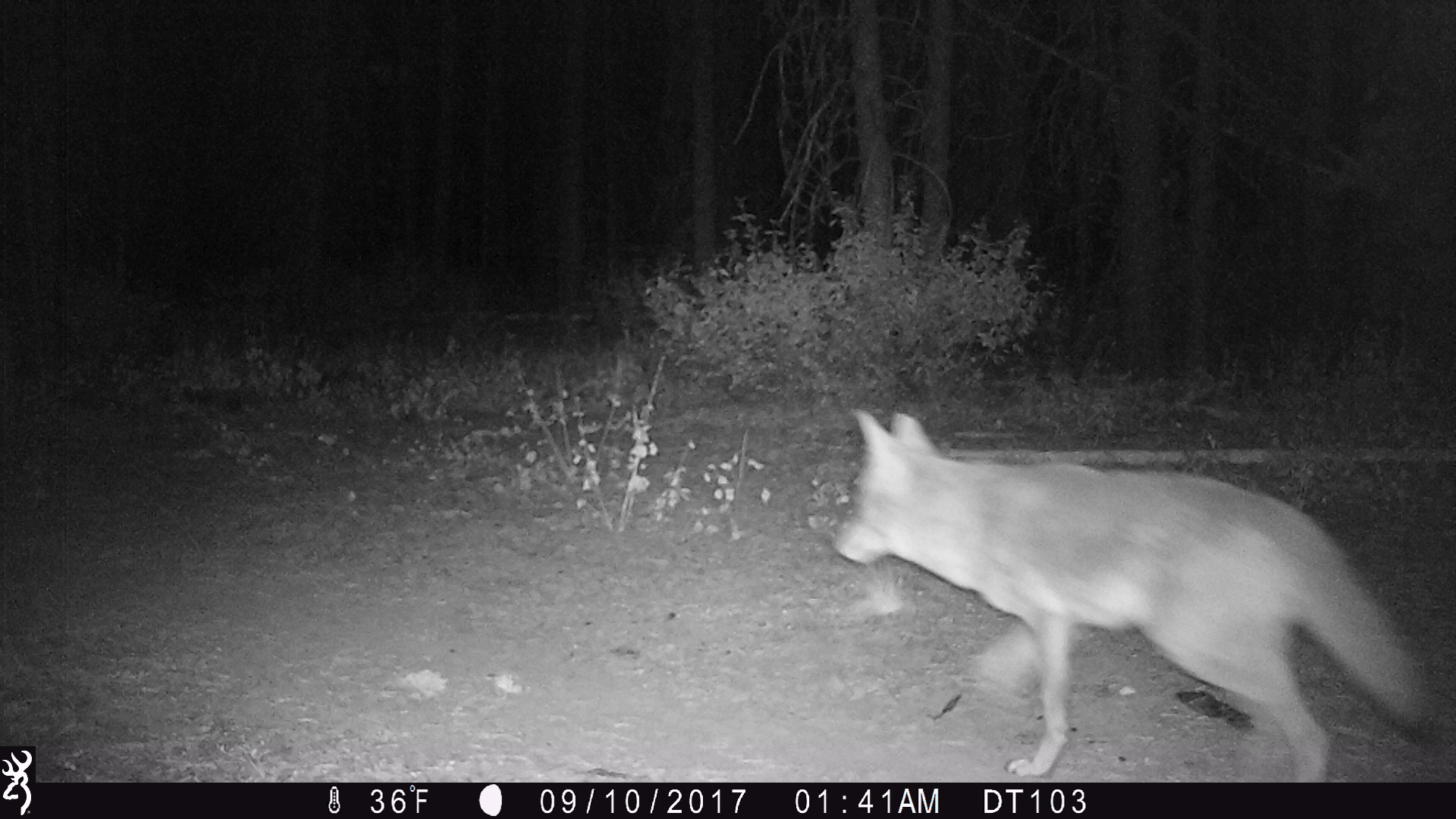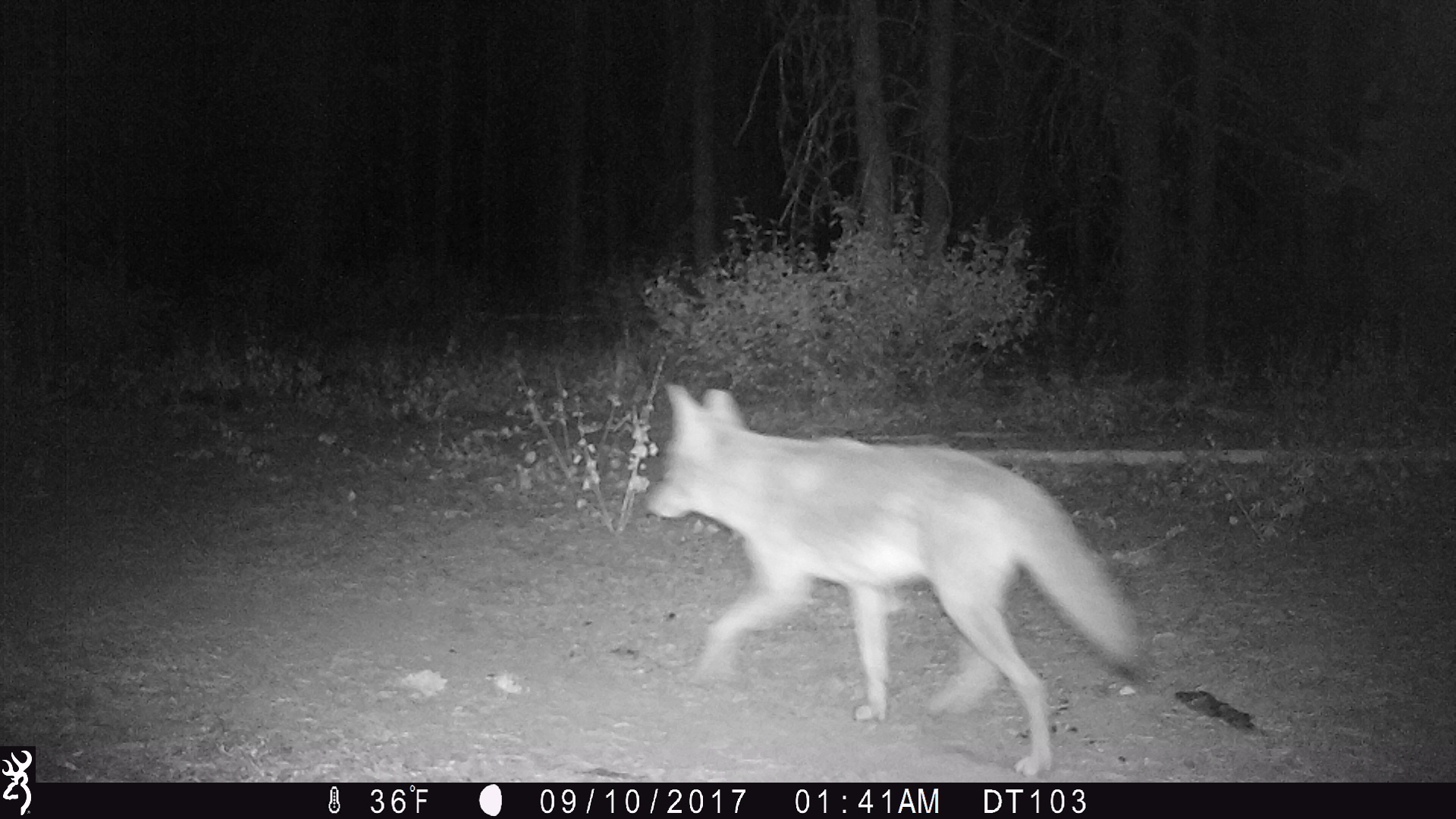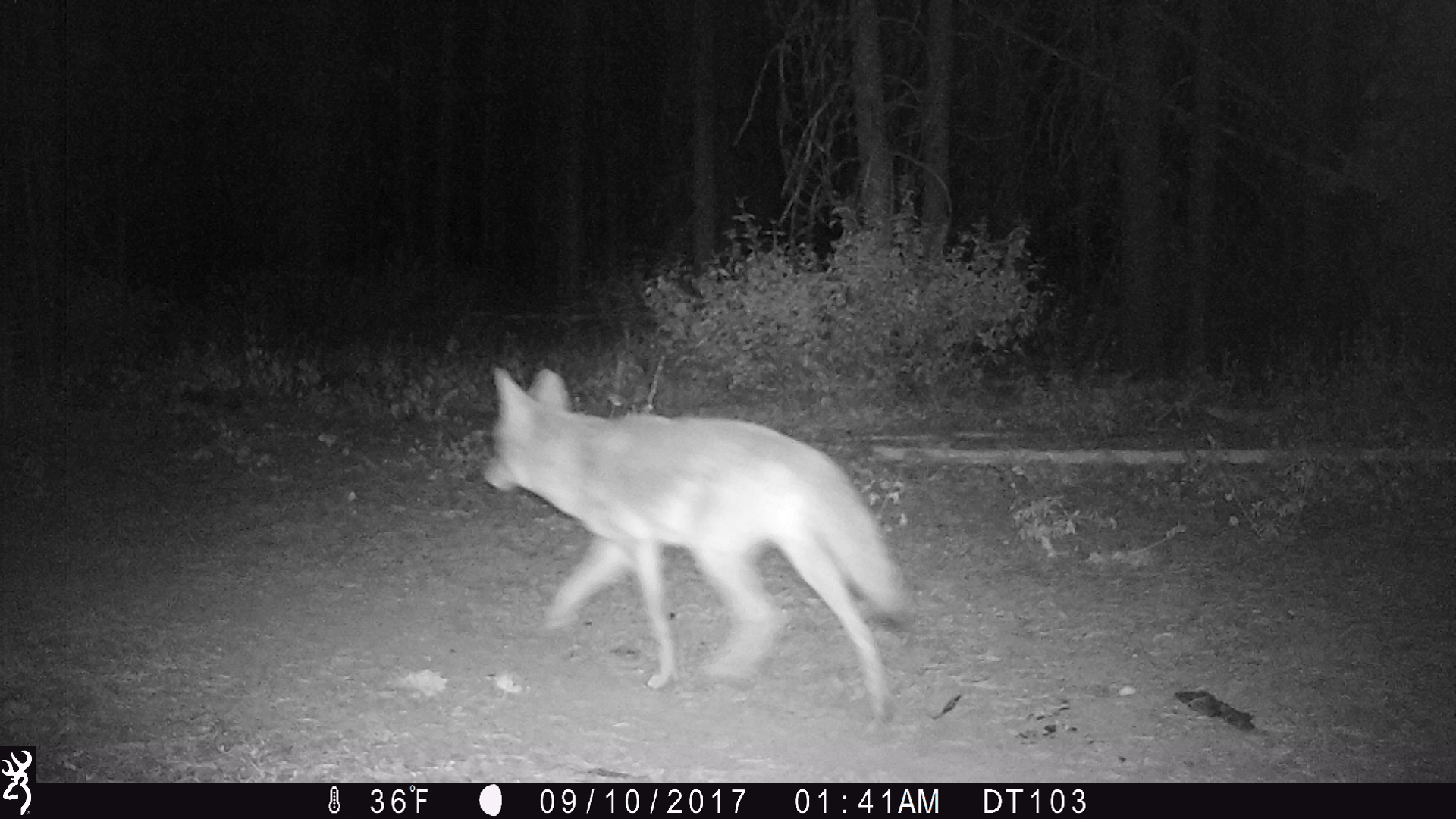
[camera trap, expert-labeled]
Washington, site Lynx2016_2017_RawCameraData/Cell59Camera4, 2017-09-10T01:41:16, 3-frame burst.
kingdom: Animalia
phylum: Chordata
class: Mammalia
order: Carnivora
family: Canidae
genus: Canis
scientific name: Canis latrans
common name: coyote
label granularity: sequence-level